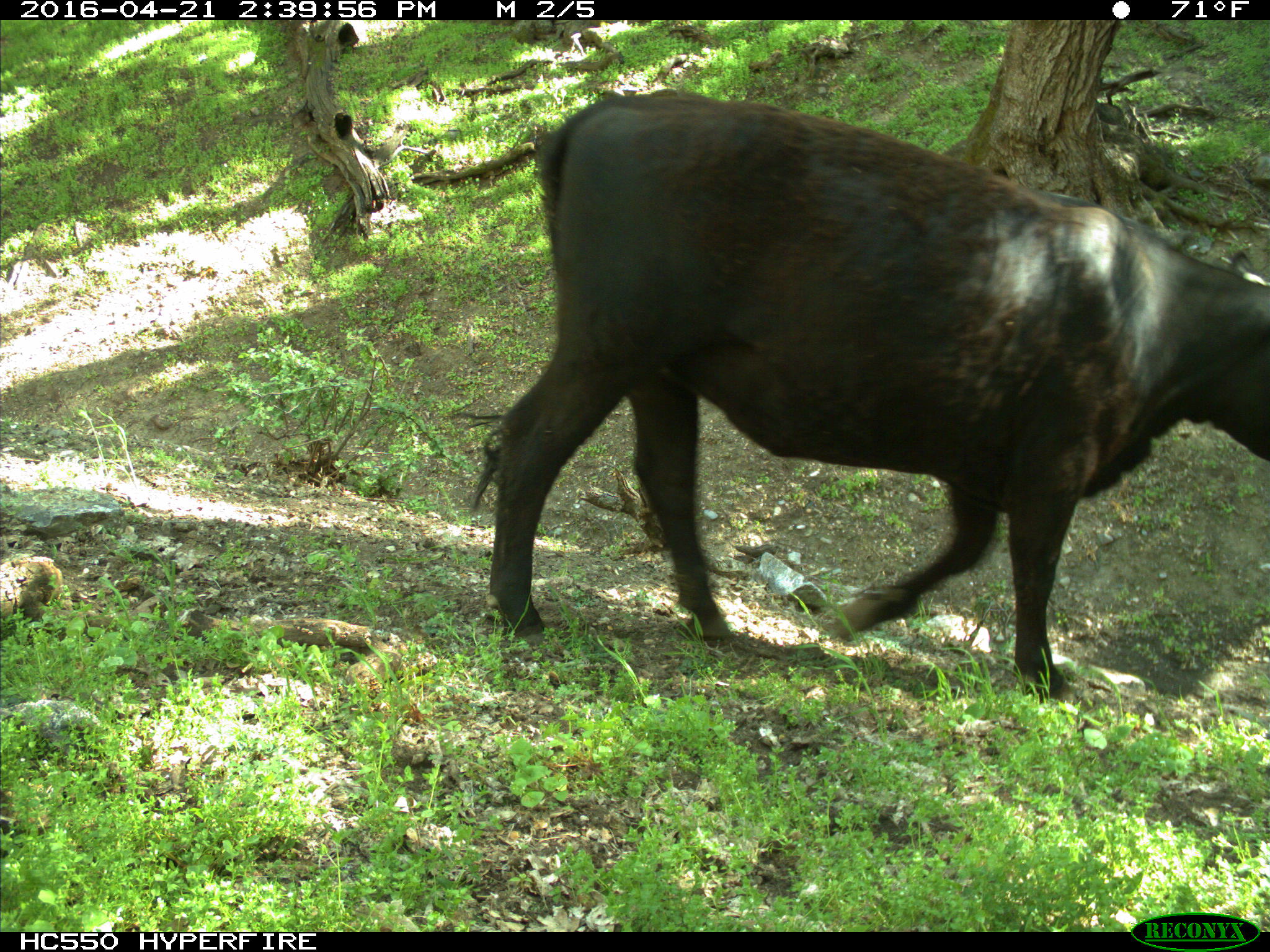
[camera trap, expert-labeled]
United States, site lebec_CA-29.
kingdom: Animalia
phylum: Chordata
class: Mammalia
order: Artiodactyla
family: Bovidae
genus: Bos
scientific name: Bos taurus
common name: domestic cow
Bos taurus (domestic cow).